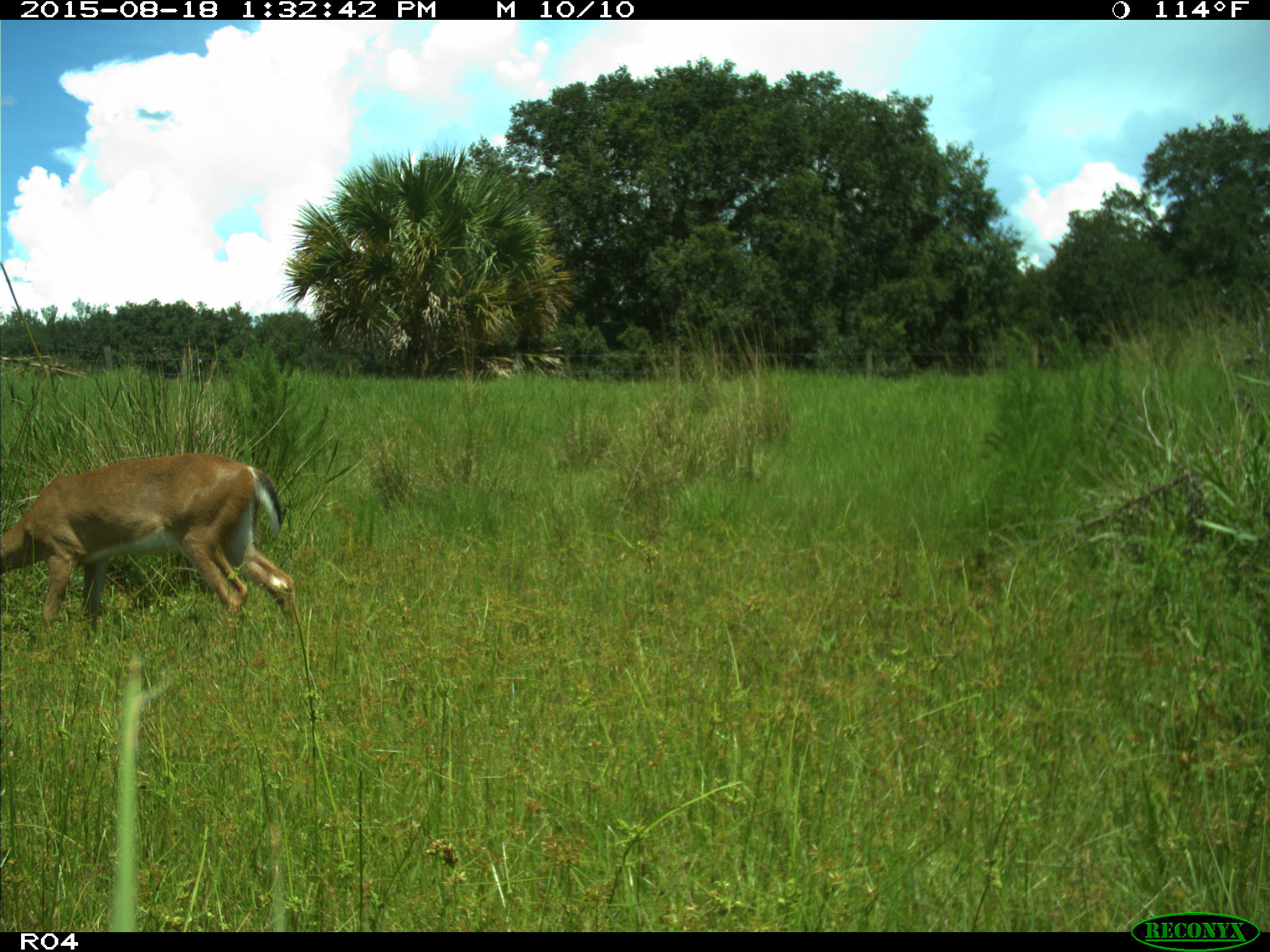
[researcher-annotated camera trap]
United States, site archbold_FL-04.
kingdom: Animalia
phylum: Chordata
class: Mammalia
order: Artiodactyla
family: Cervidae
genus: Odocoileus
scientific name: Odocoileus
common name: deer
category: unidentified deer